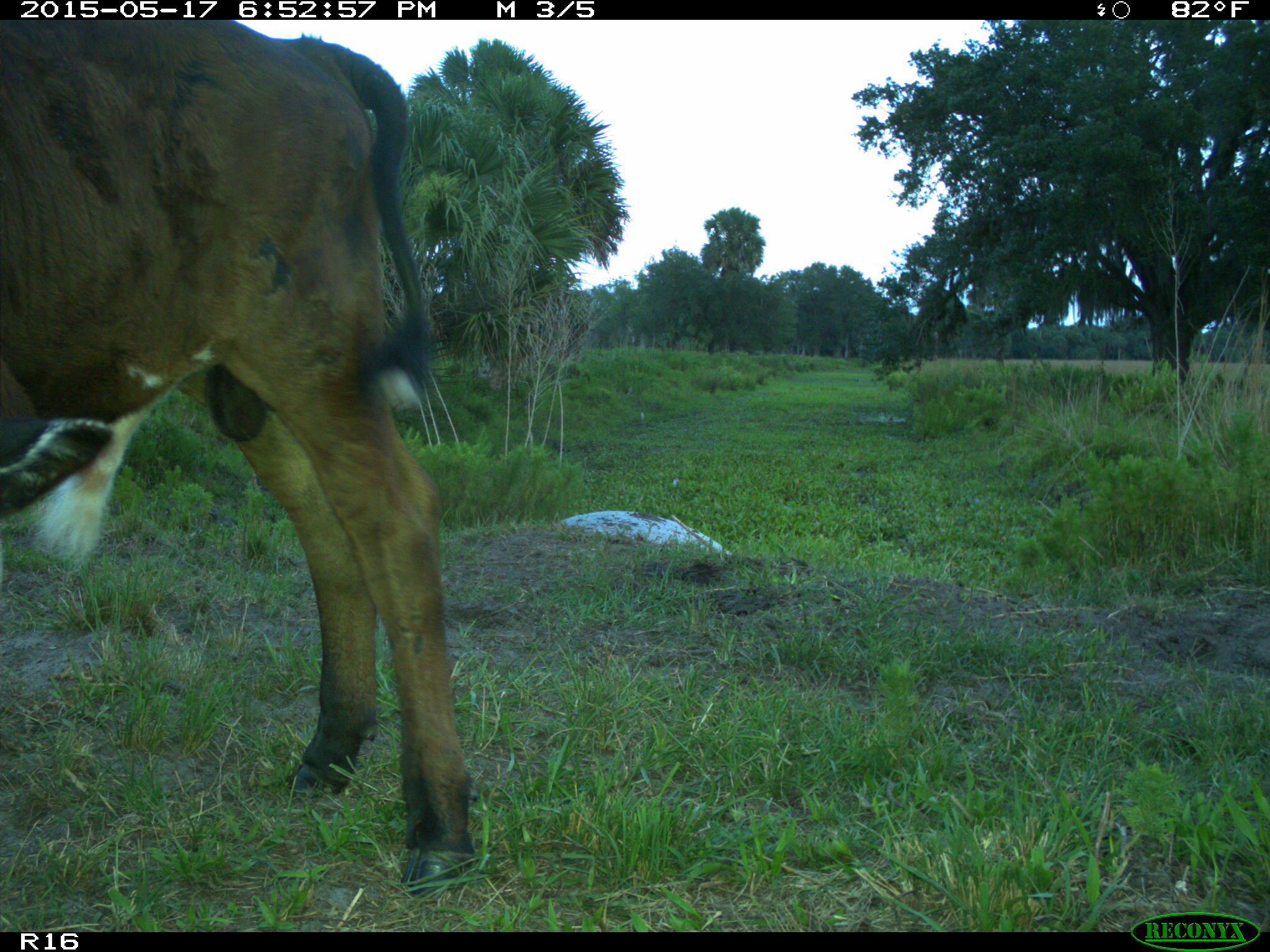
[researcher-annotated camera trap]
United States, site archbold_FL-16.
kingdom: Animalia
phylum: Chordata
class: Mammalia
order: Artiodactyla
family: Bovidae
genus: Bos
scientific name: Bos taurus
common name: domestic cow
Bos taurus (domestic cow).